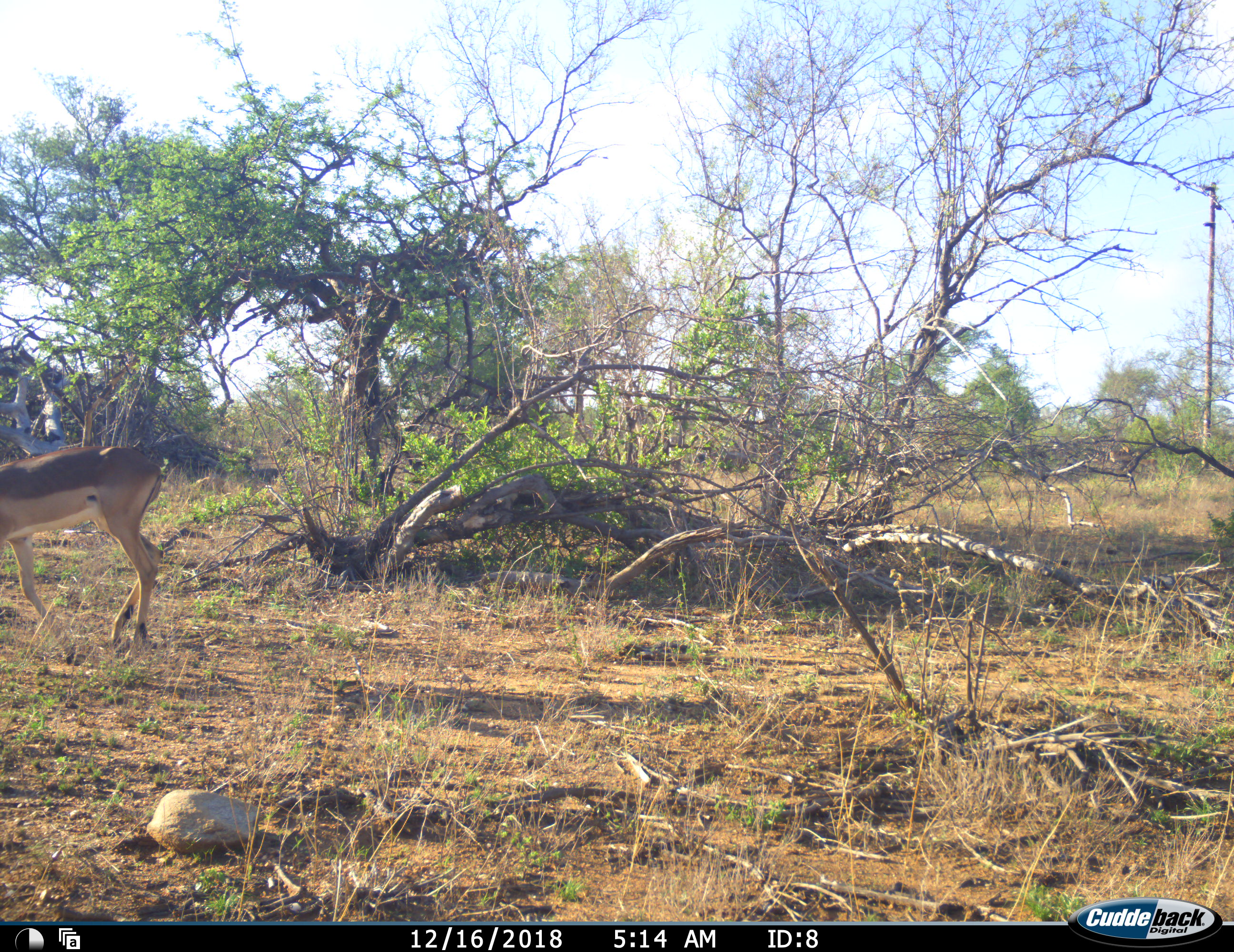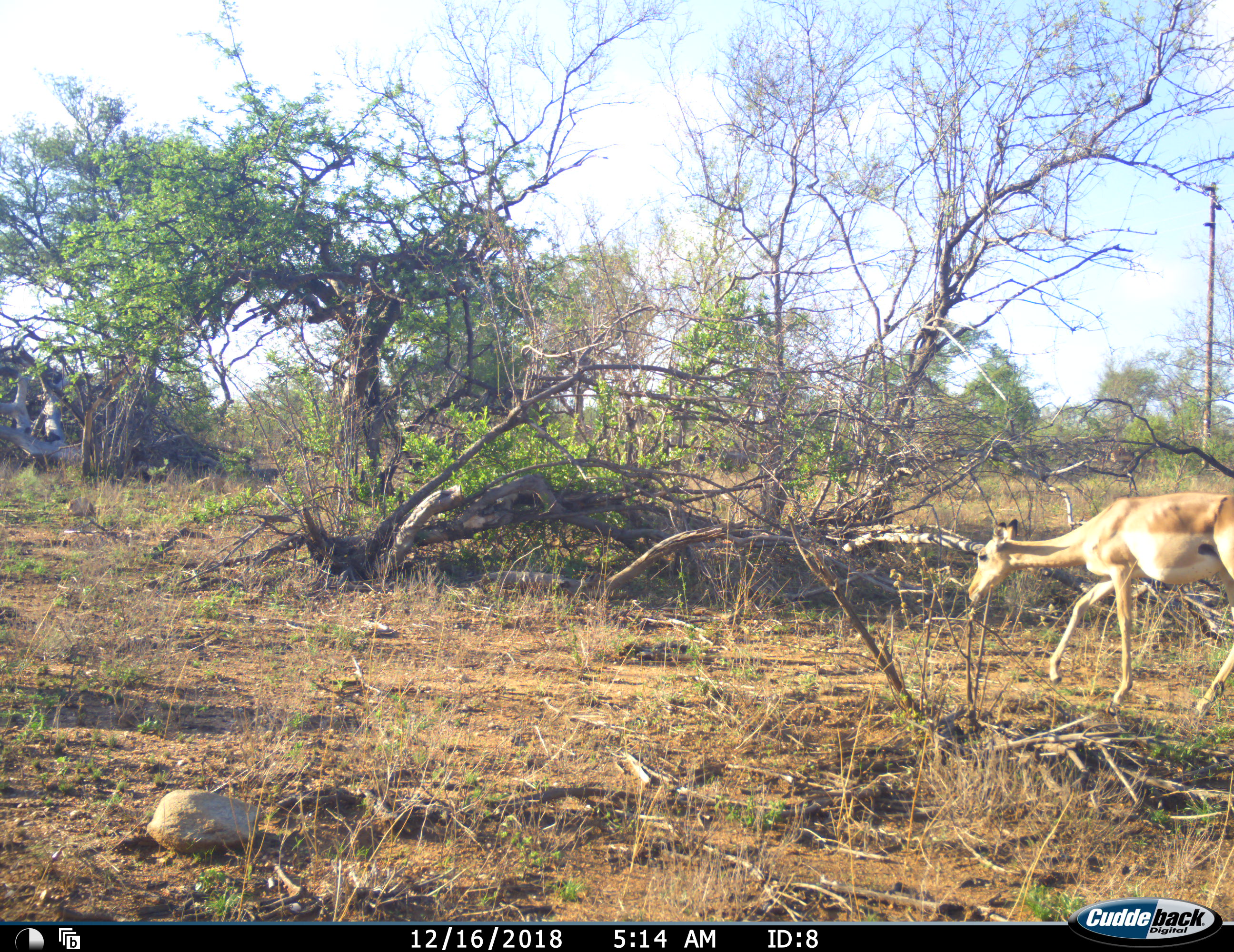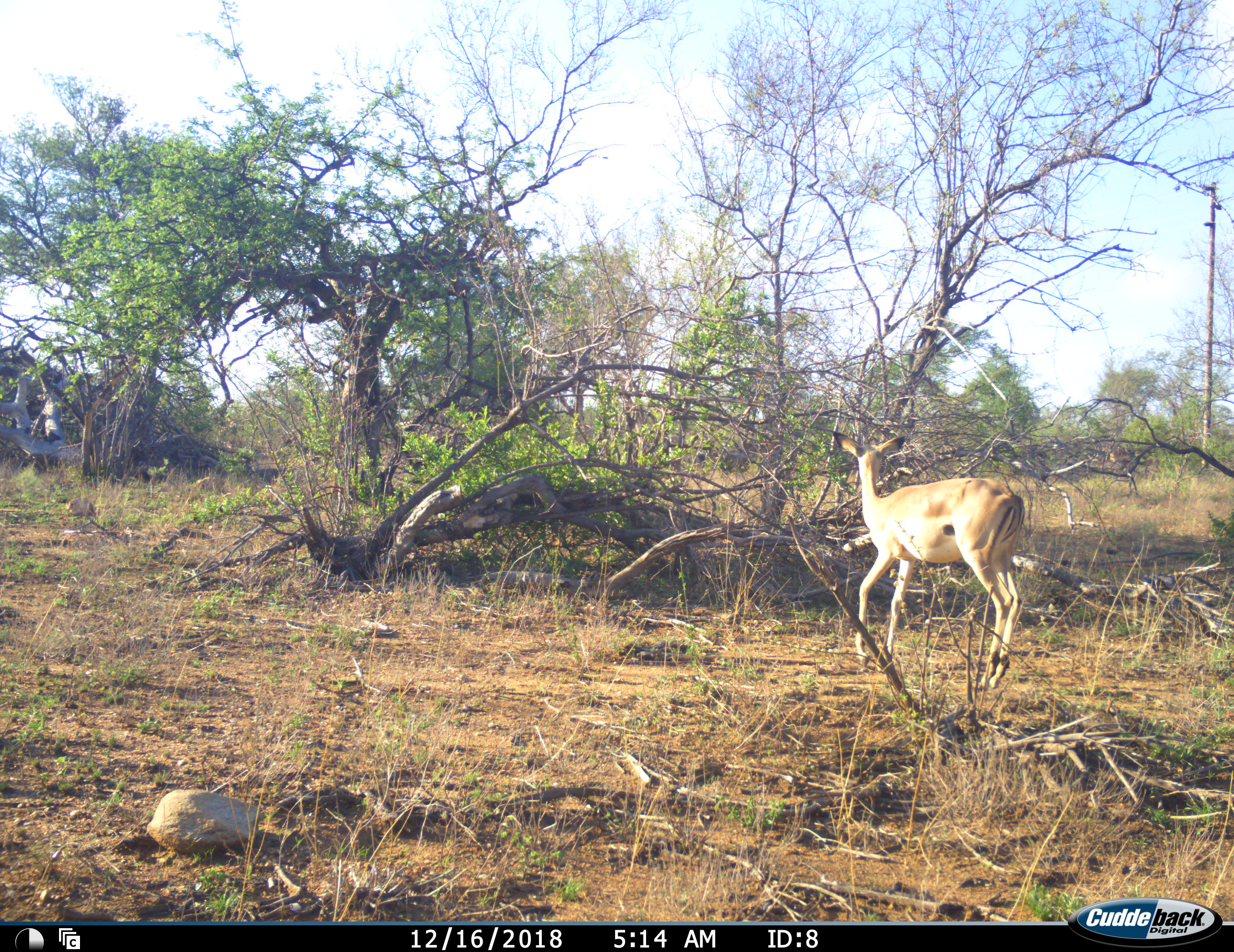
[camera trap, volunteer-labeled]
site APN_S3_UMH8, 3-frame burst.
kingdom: Animalia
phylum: Chordata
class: Mammalia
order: Artiodactyla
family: Bovidae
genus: Aepyceros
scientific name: Aepyceros melampus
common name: impala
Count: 2.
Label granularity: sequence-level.